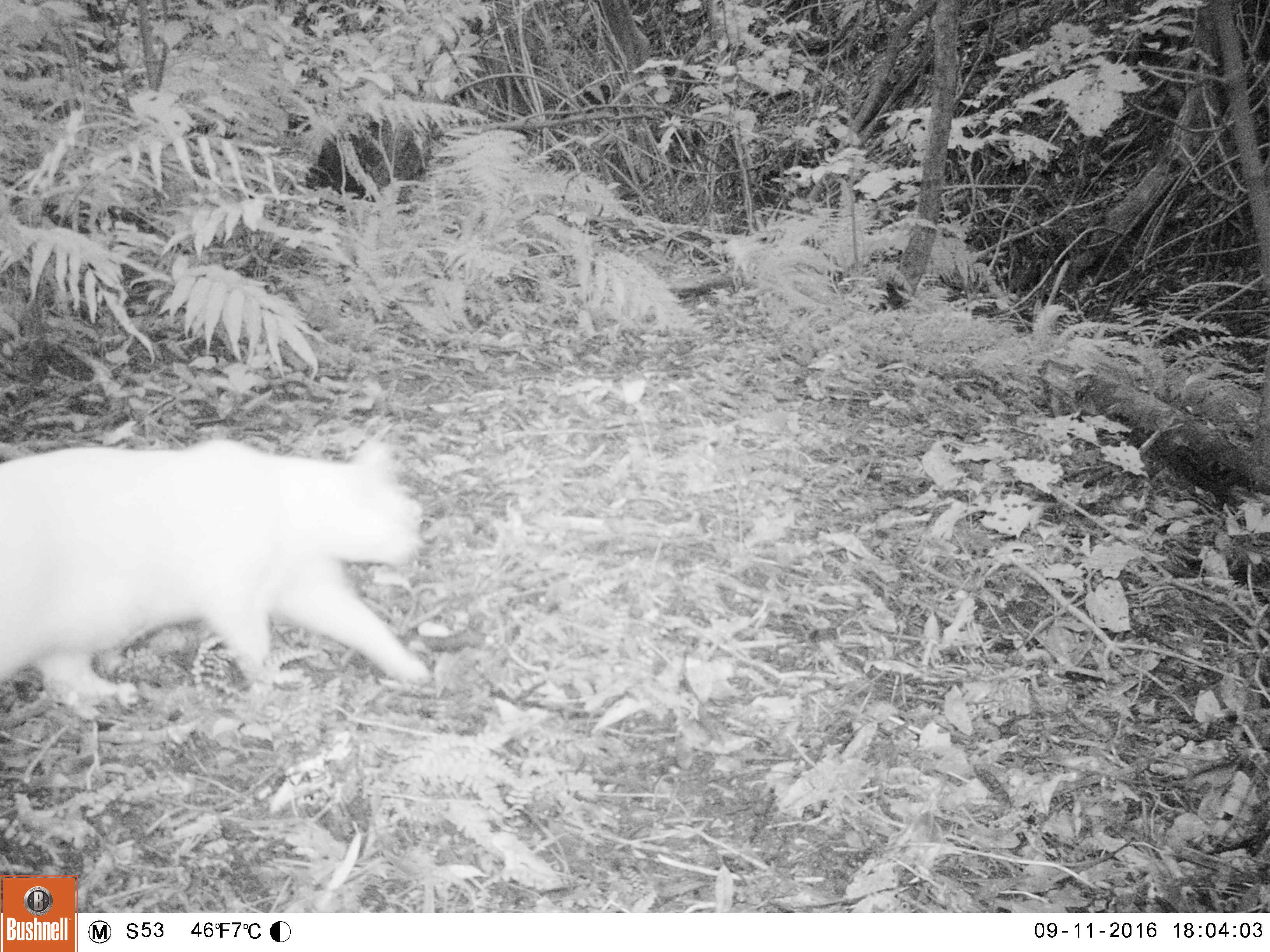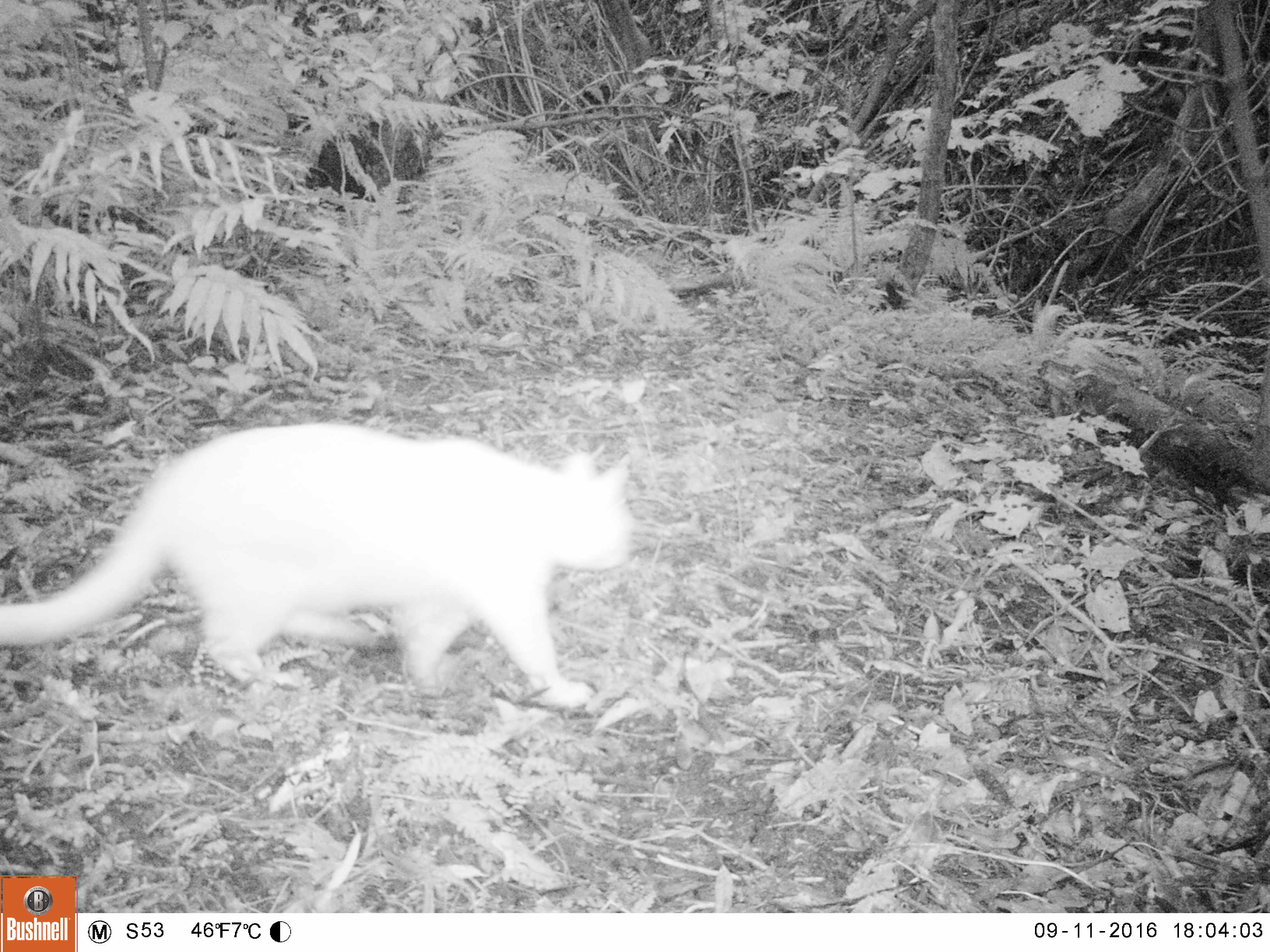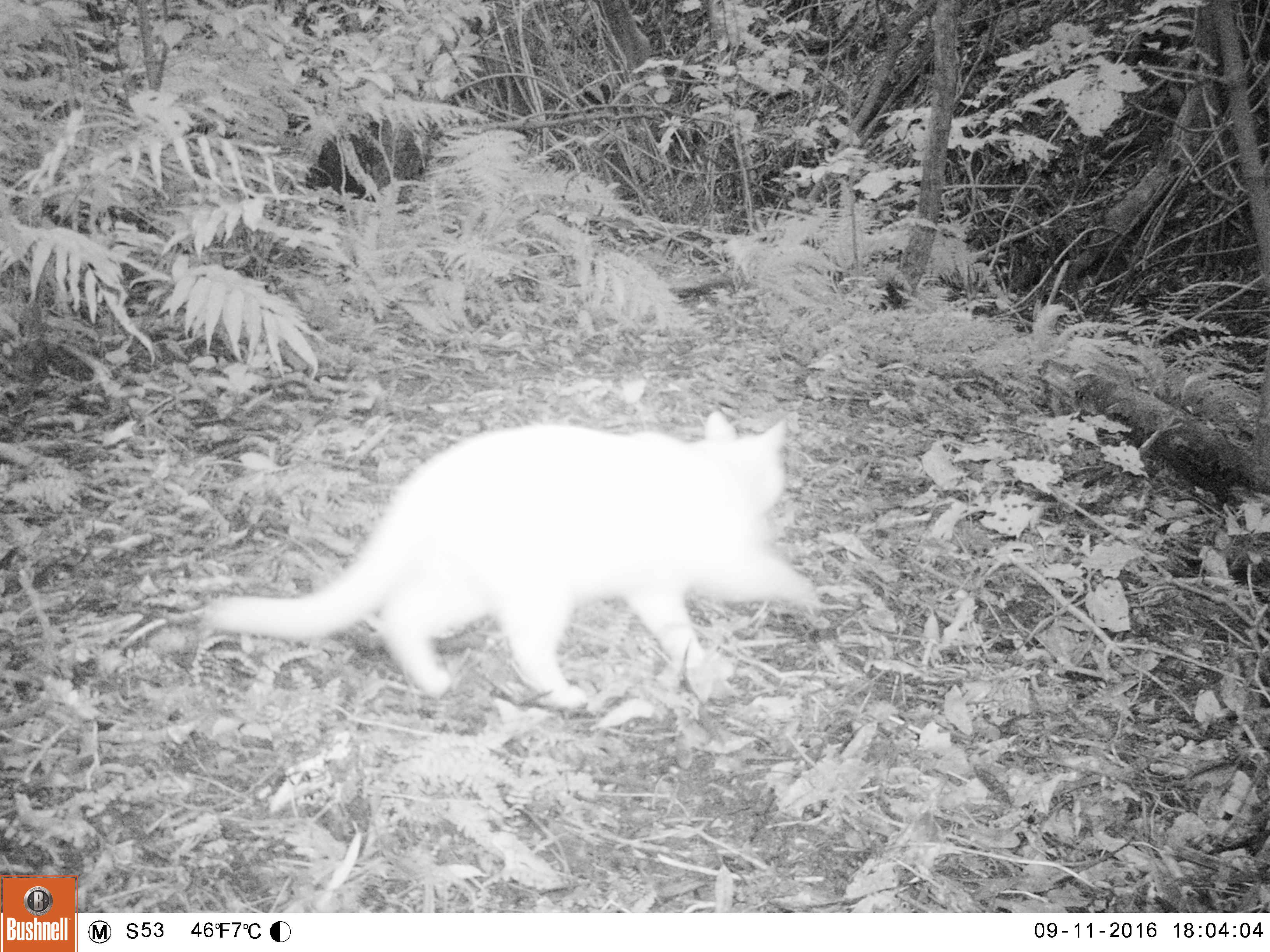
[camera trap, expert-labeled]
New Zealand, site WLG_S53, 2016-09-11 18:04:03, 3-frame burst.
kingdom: Animalia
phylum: Chordata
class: Mammalia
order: Carnivora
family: Felidae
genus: Felis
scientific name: Felis catus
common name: domestic cat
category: cat